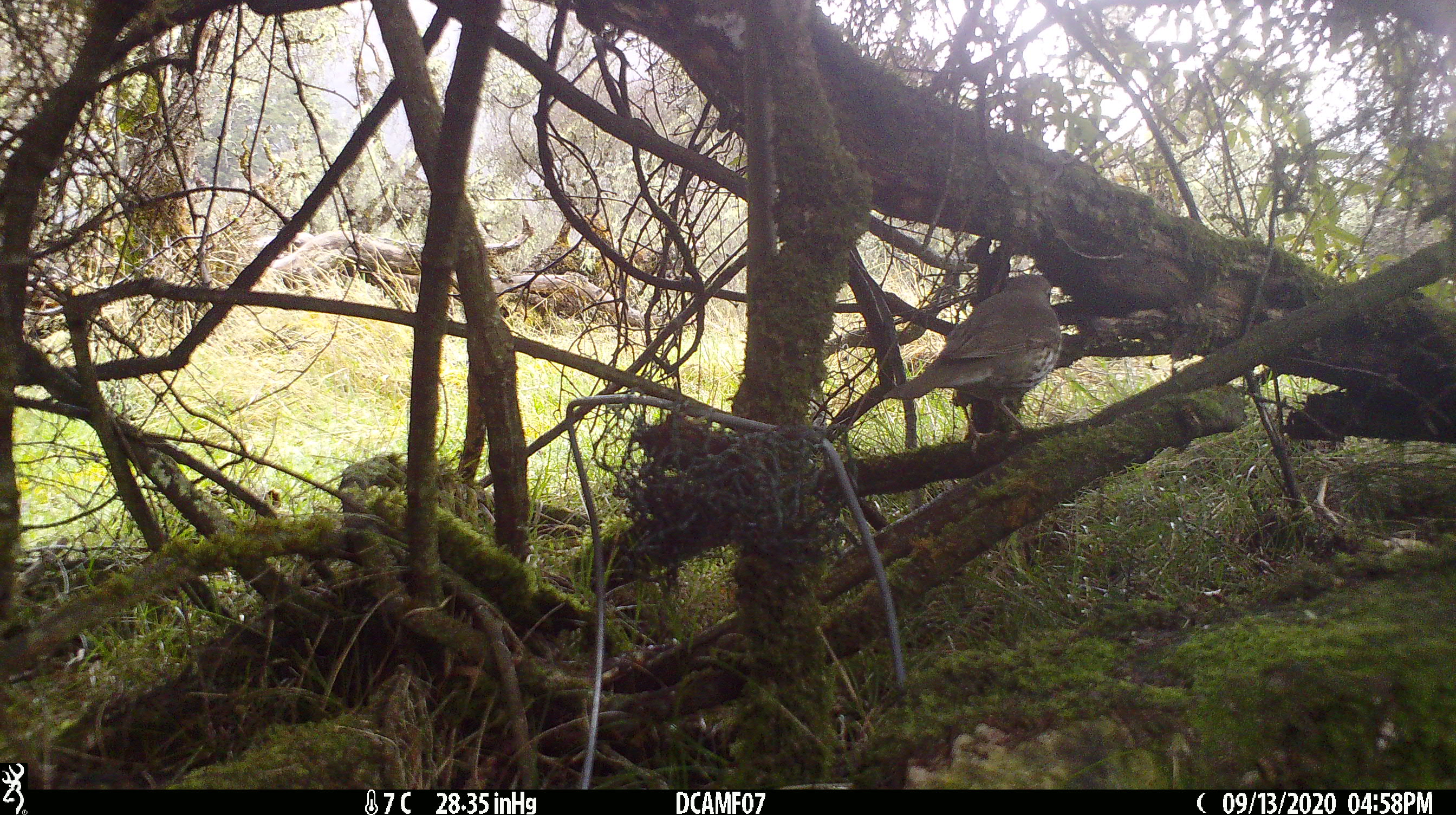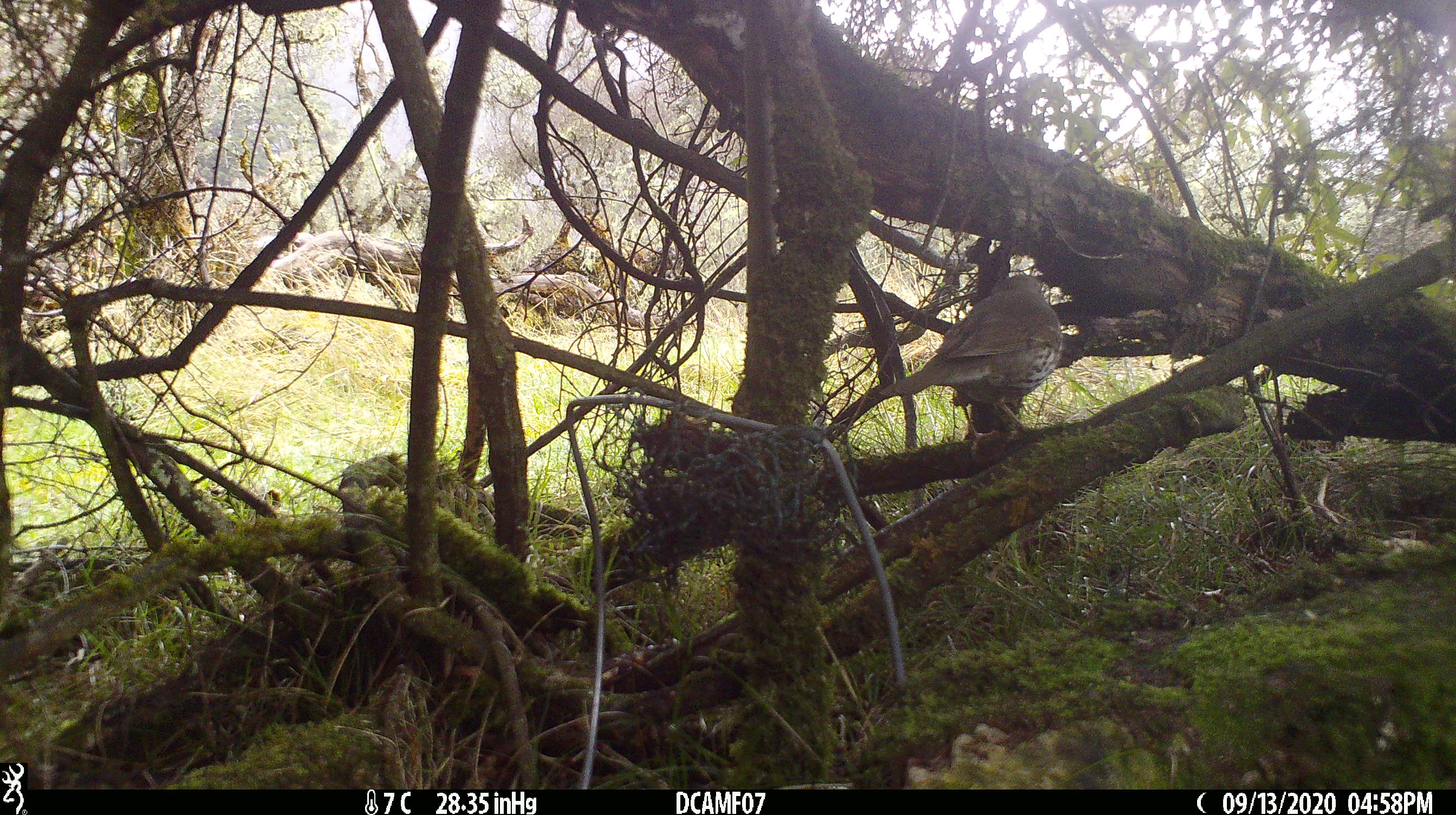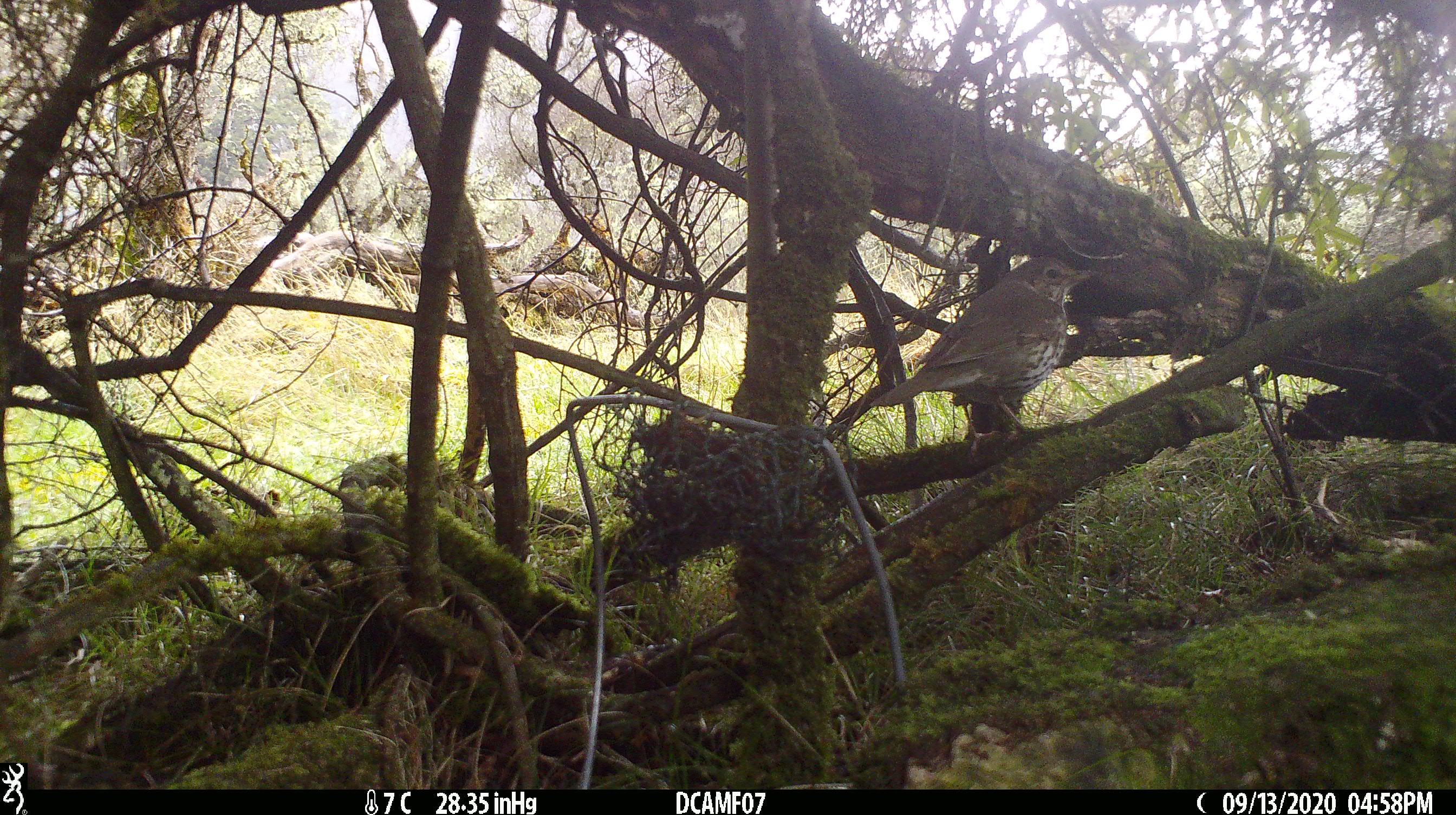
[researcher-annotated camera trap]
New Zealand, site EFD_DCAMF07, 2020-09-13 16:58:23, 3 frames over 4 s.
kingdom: Animalia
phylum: Chordata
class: Aves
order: Passeriformes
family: Turdidae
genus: Turdus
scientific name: Turdus philomelos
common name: song thrush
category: thrush